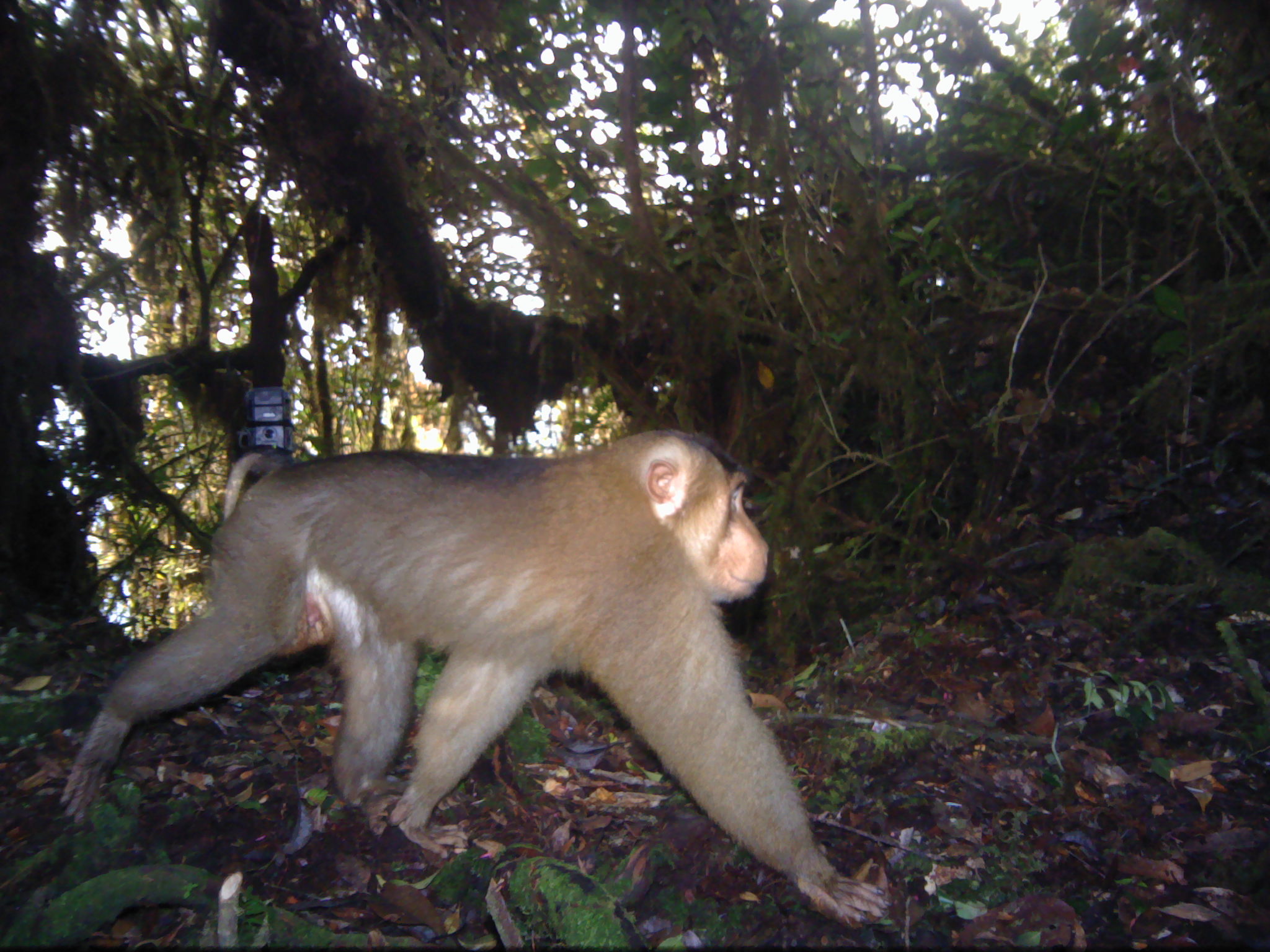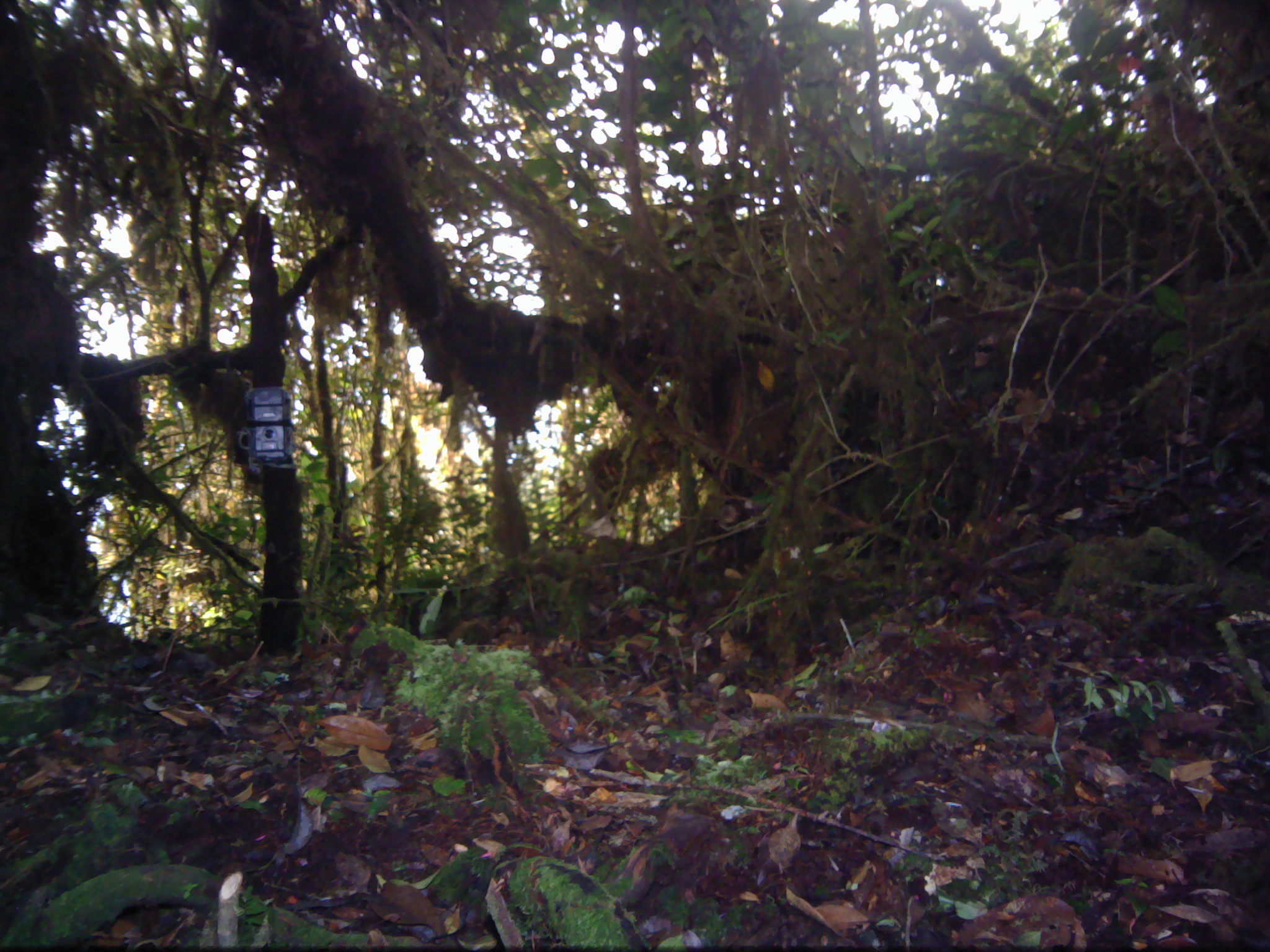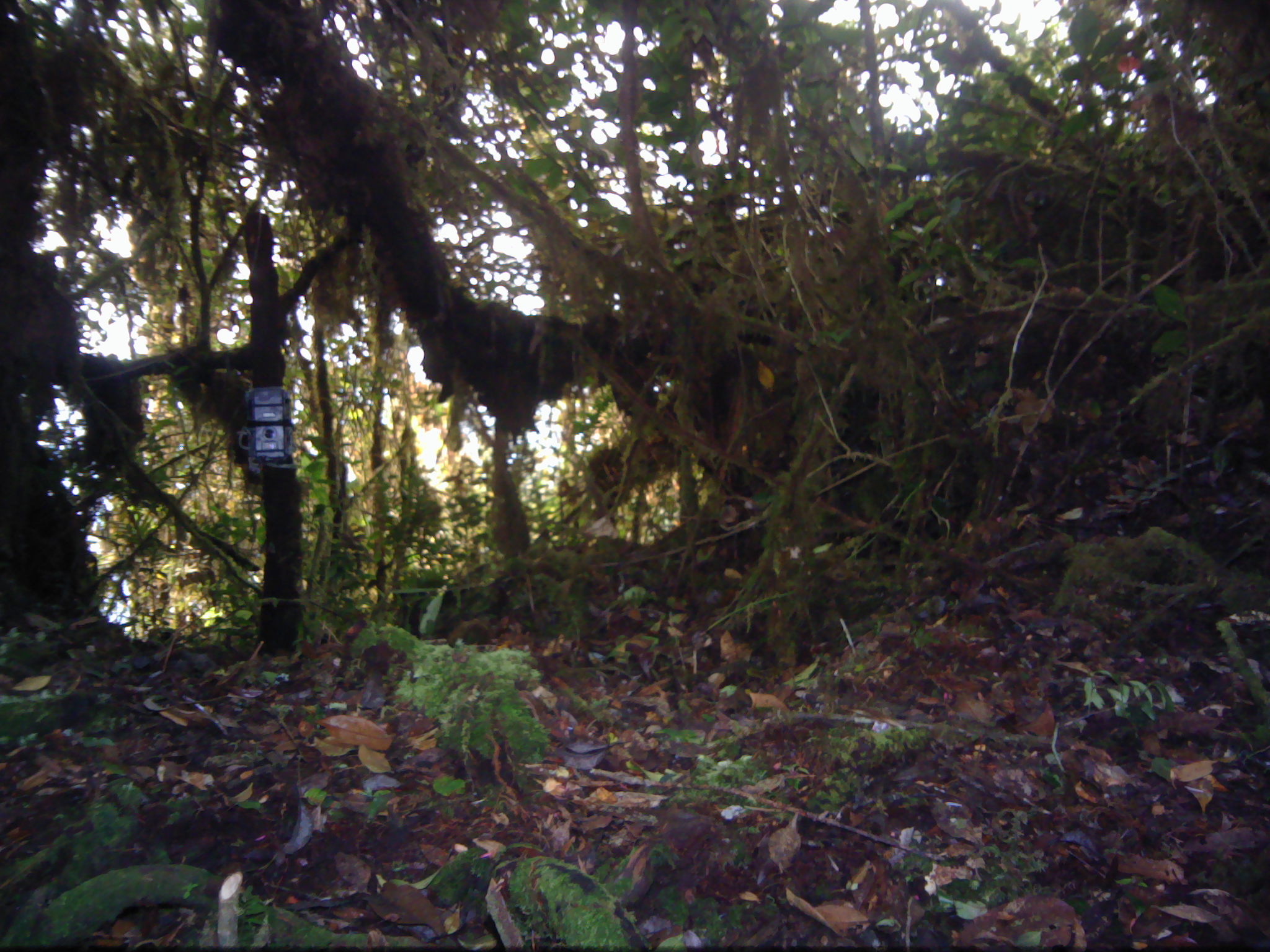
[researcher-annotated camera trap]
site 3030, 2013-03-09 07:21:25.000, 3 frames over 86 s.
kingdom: Animalia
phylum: Chordata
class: Mammalia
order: Primates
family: Cercopithecidae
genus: Macaca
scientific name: Macaca nemestrina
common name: southern pig-tailed macaque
Macaca nemestrina (southern pig-tailed macaque), count 1.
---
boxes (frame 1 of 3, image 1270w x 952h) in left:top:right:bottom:
macaca nemestrina: 54:425:886:926